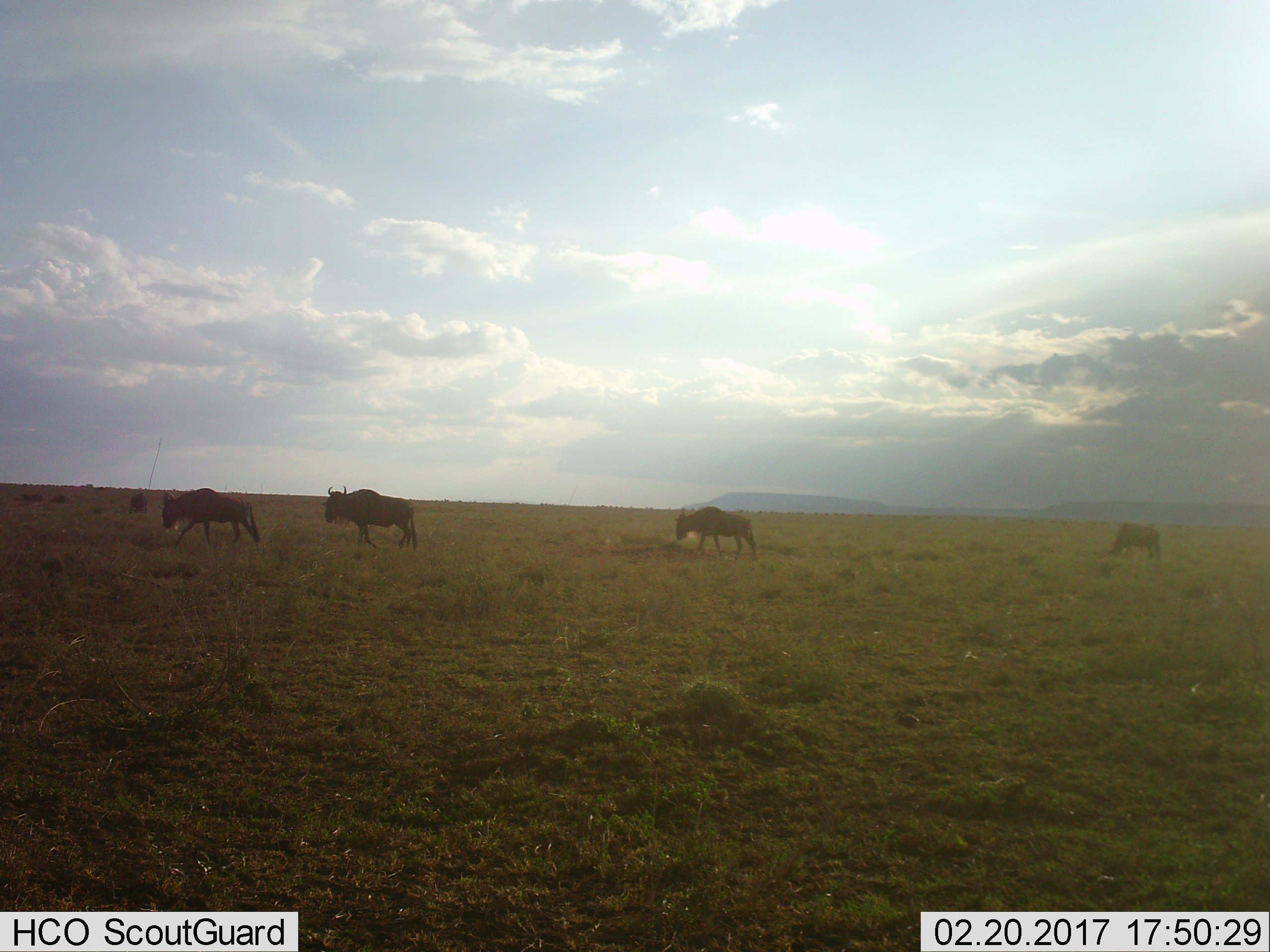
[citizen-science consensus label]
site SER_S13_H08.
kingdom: Animalia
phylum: Chordata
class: Mammalia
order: Artiodactyla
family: Bovidae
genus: Connochaetes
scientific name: Connochaetes taurinus taurinus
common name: blue wildebeest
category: wildebeestblue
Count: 5.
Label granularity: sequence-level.